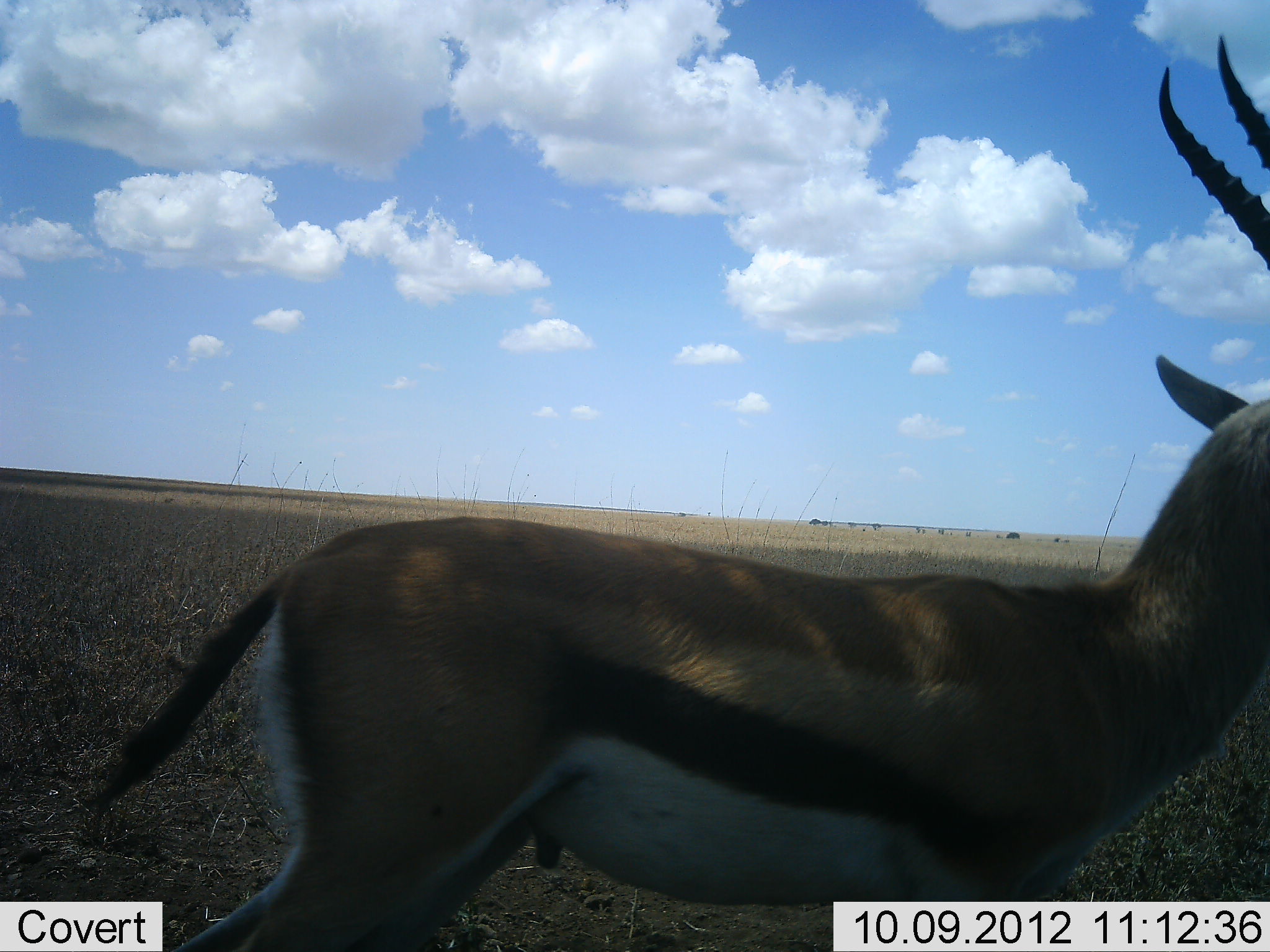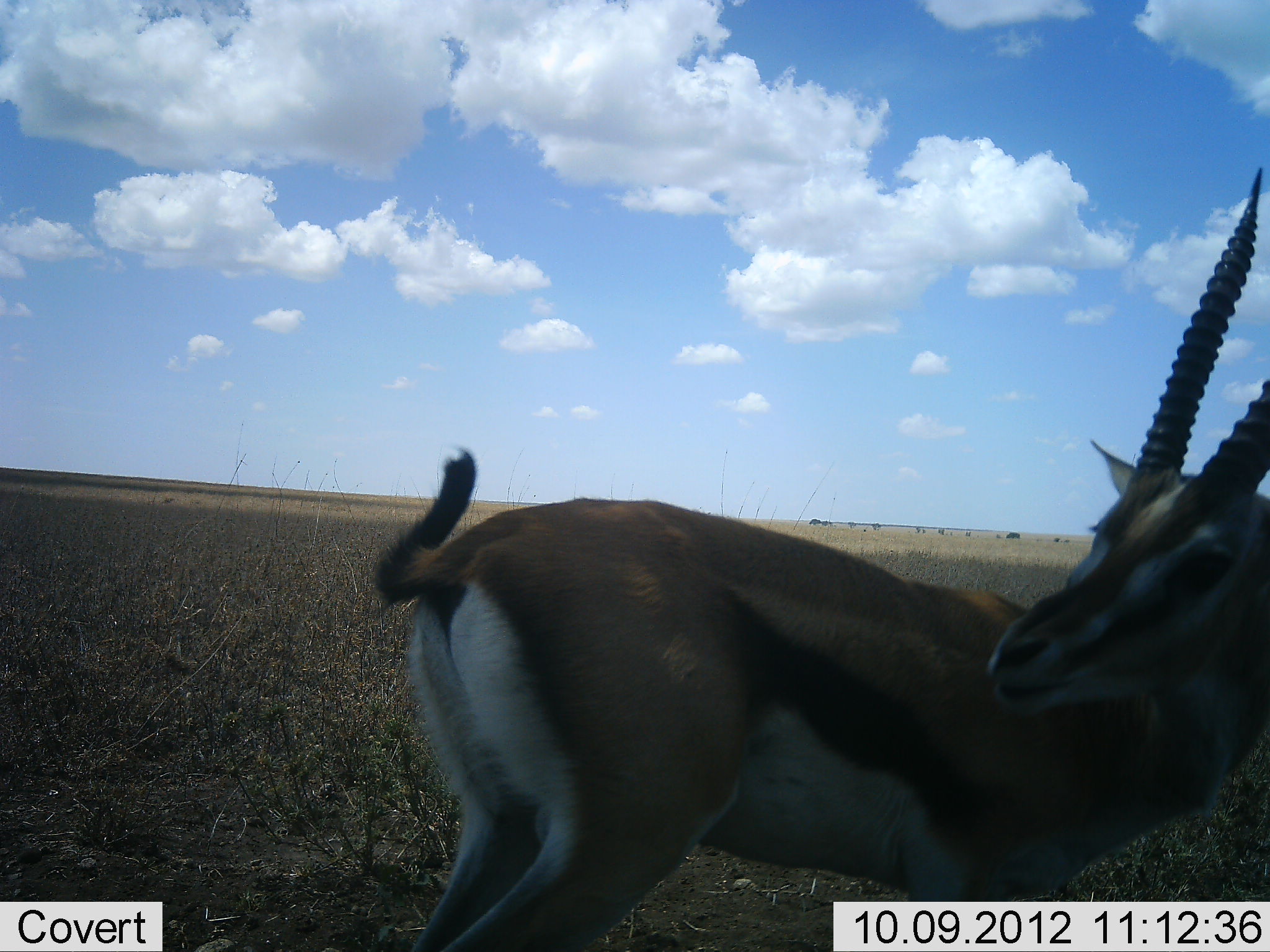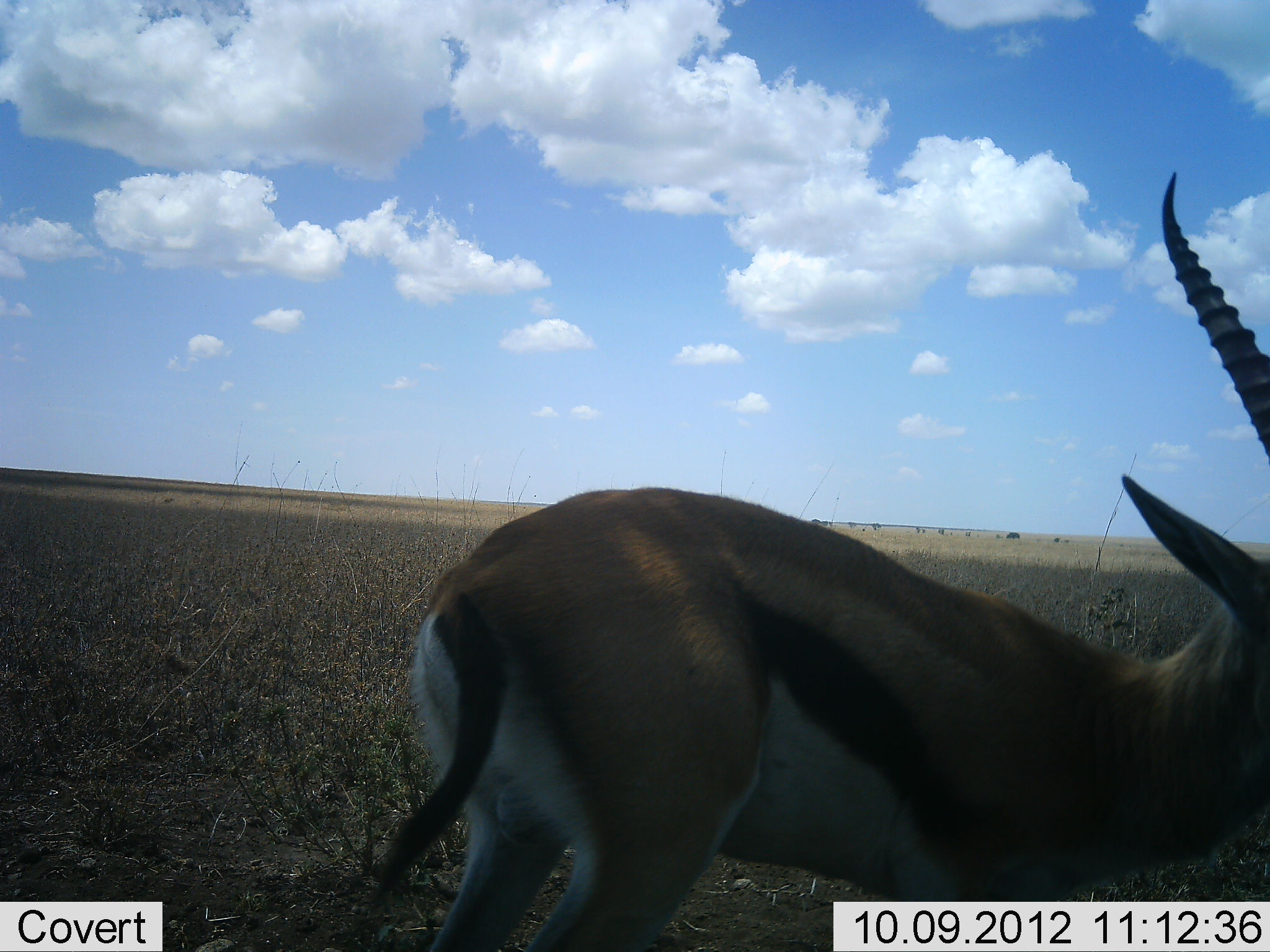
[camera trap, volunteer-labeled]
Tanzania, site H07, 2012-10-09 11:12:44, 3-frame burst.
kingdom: Animalia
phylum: Chordata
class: Mammalia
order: Artiodactyla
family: Bovidae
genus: Eudorcas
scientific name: Eudorcas thomsonii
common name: thomson's gazelle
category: gazellethomsons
Gazellethomsons (thomson's gazelle) (Eudorcas thomsonii), count 1. Behavior (volunteer vote fractions): standing 80%, resting 0%, moving 10%, interacting 10%. Young present (vote fraction): 0%. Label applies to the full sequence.